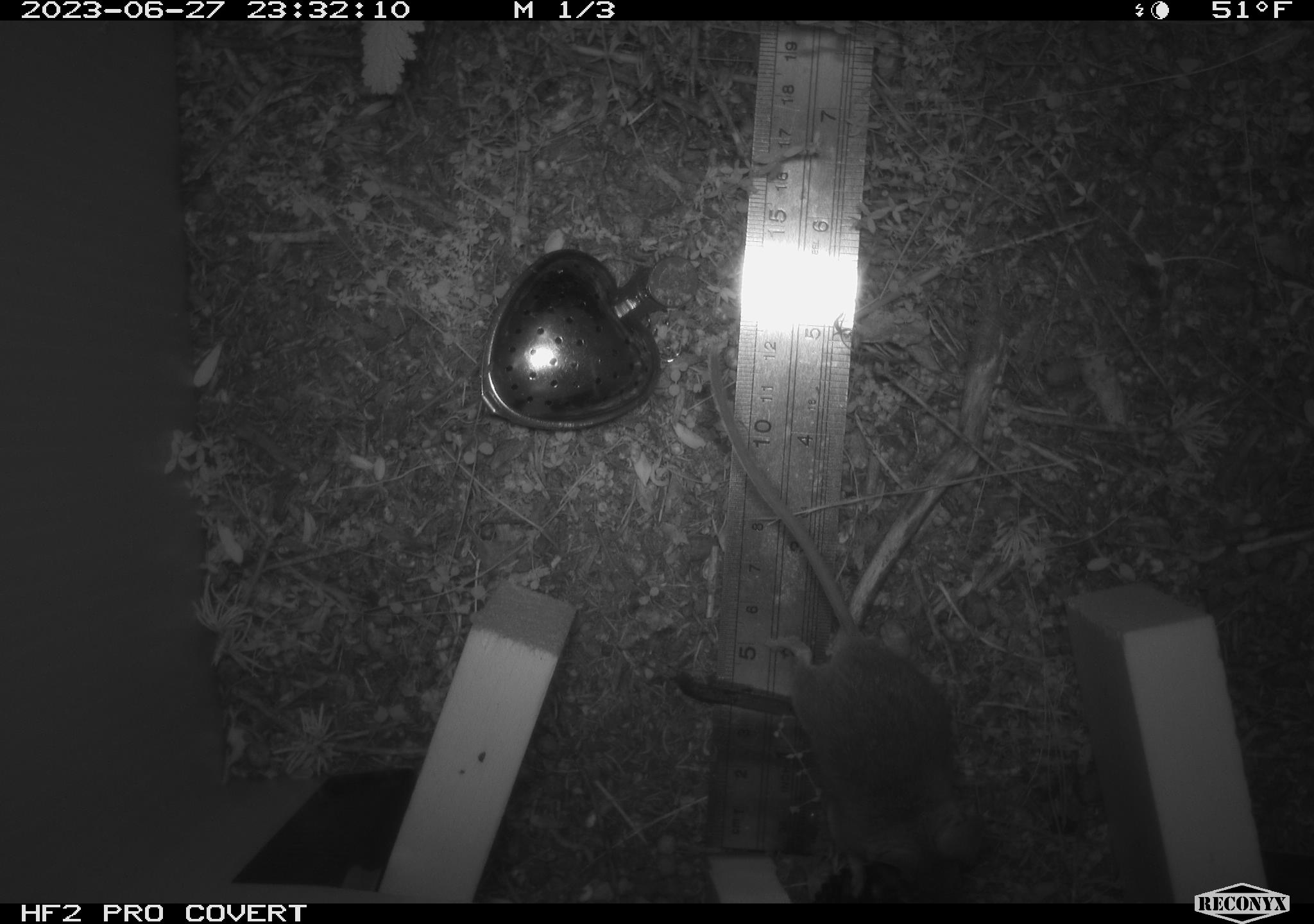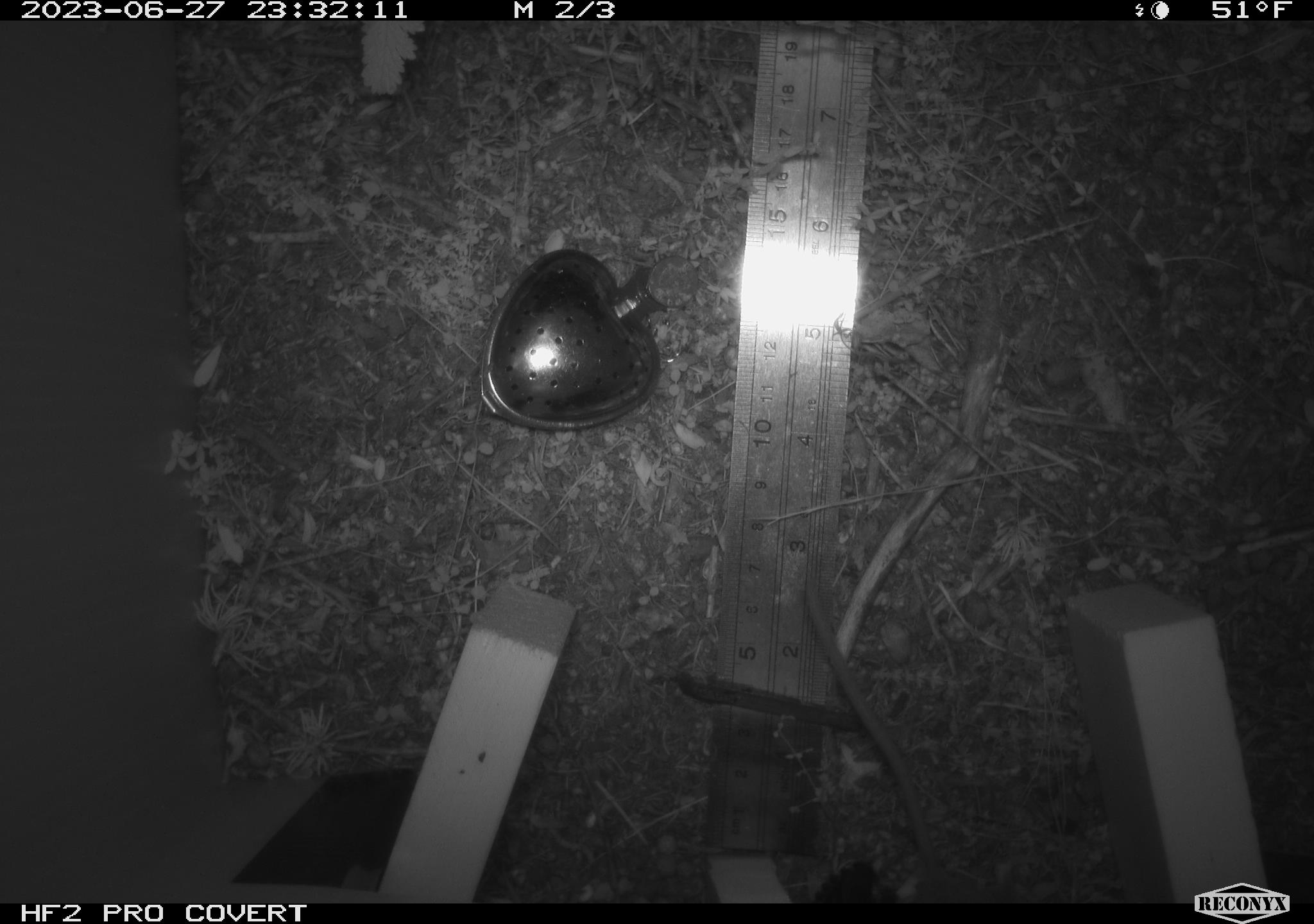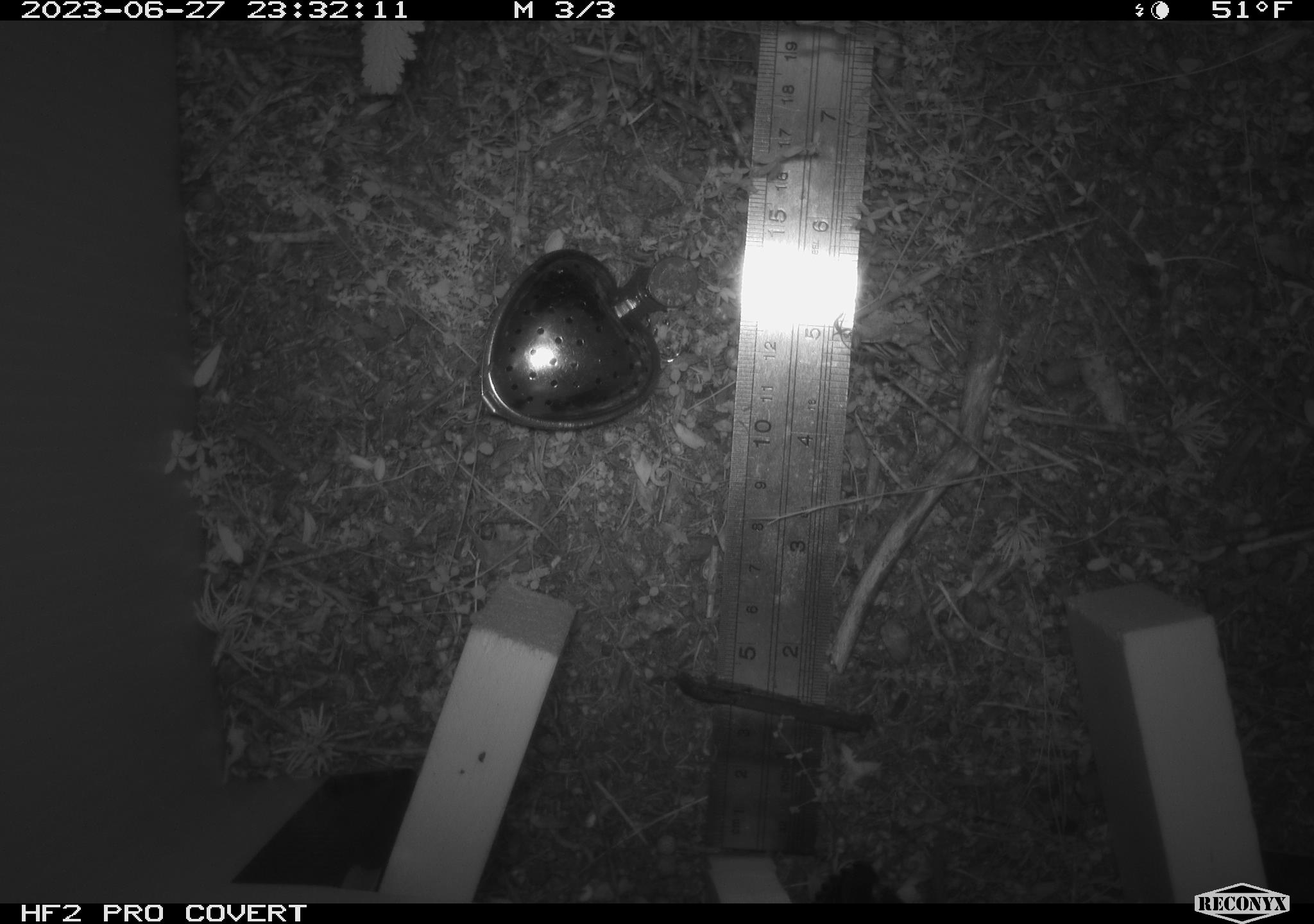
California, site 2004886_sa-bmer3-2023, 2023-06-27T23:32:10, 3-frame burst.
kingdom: Animalia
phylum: Chordata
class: Mammalia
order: Rodentia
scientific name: Rodentia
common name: mouse species